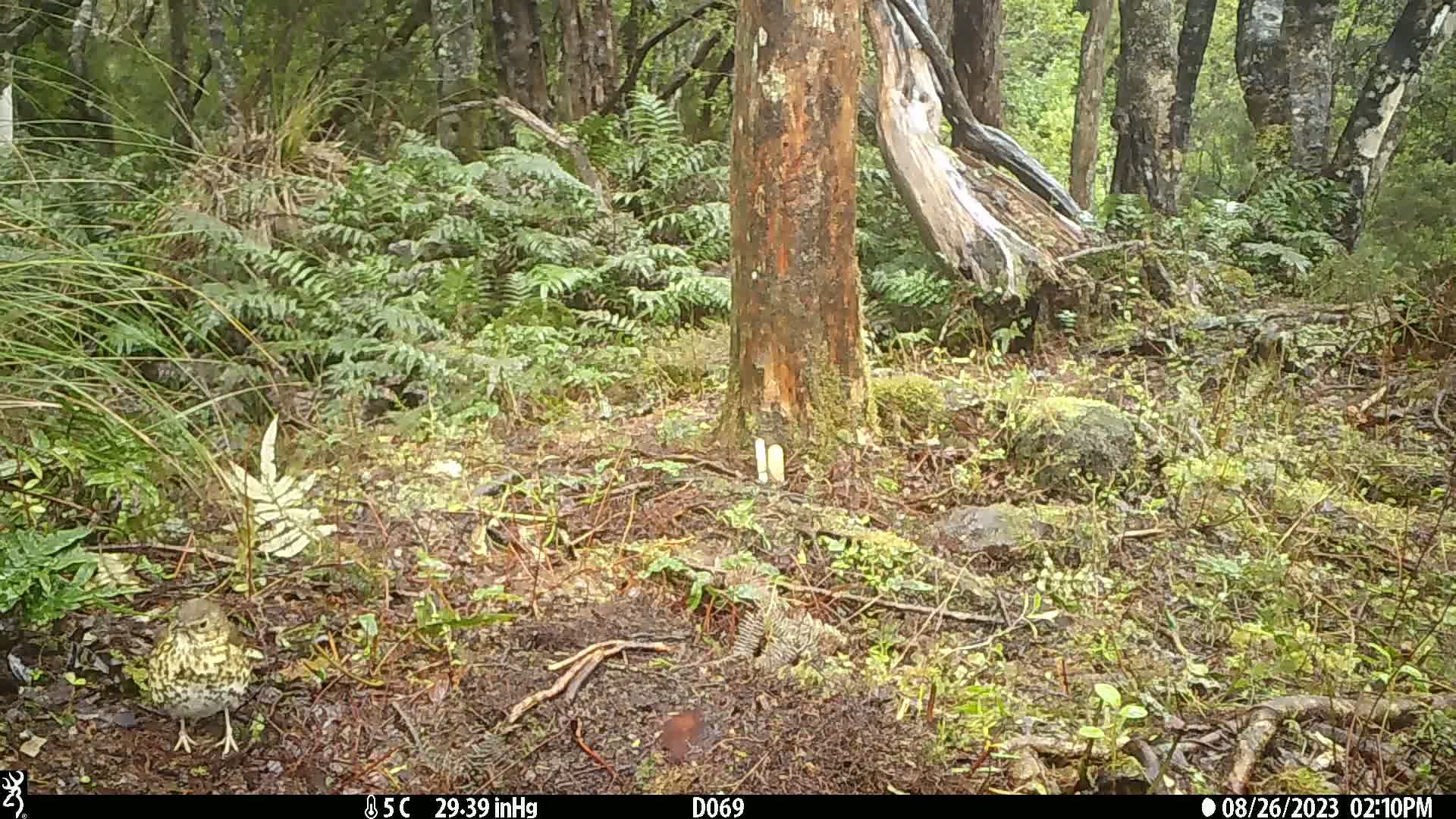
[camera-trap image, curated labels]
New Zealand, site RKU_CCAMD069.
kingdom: Animalia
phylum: Chordata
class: Aves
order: Passeriformes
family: Turdidae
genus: Turdus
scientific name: Turdus philomelos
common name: song thrush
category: thrush